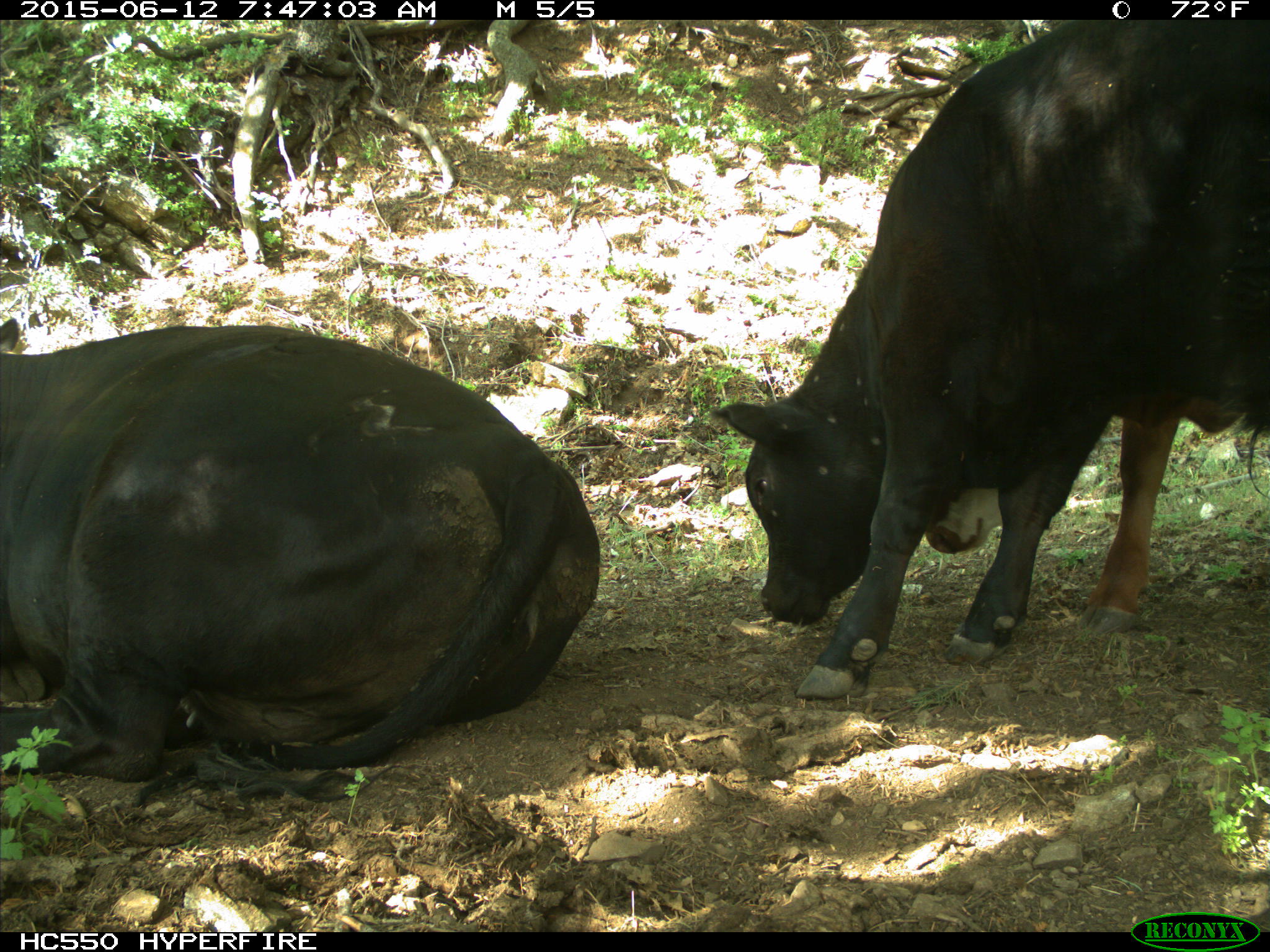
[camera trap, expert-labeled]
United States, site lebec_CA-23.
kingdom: Animalia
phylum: Chordata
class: Mammalia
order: Artiodactyla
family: Bovidae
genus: Bos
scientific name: Bos taurus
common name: domestic cow